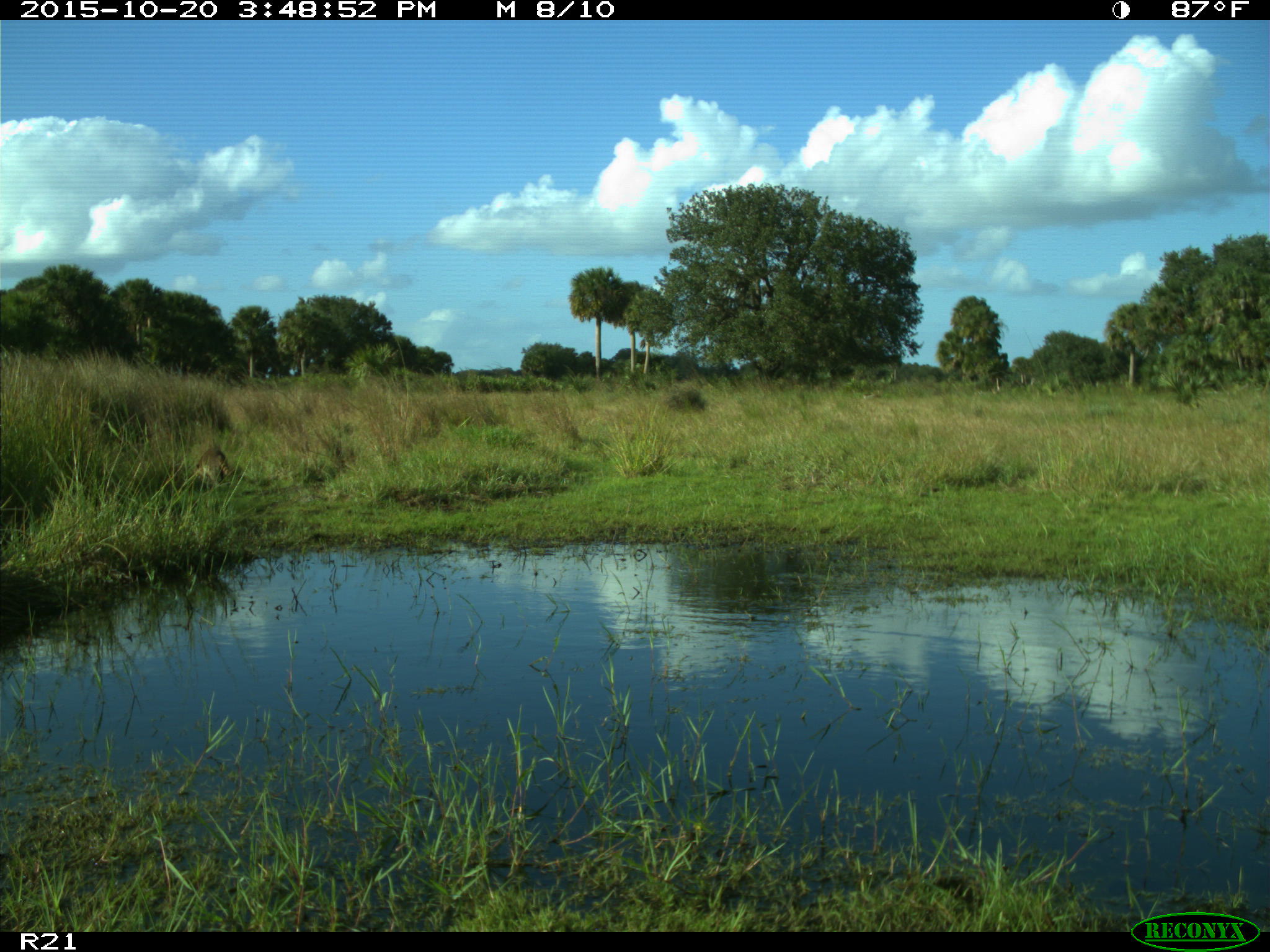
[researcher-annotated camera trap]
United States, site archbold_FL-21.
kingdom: Animalia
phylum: Chordata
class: Mammalia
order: Carnivora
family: Procyonidae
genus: Procyon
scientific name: Procyon lotor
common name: common raccoon